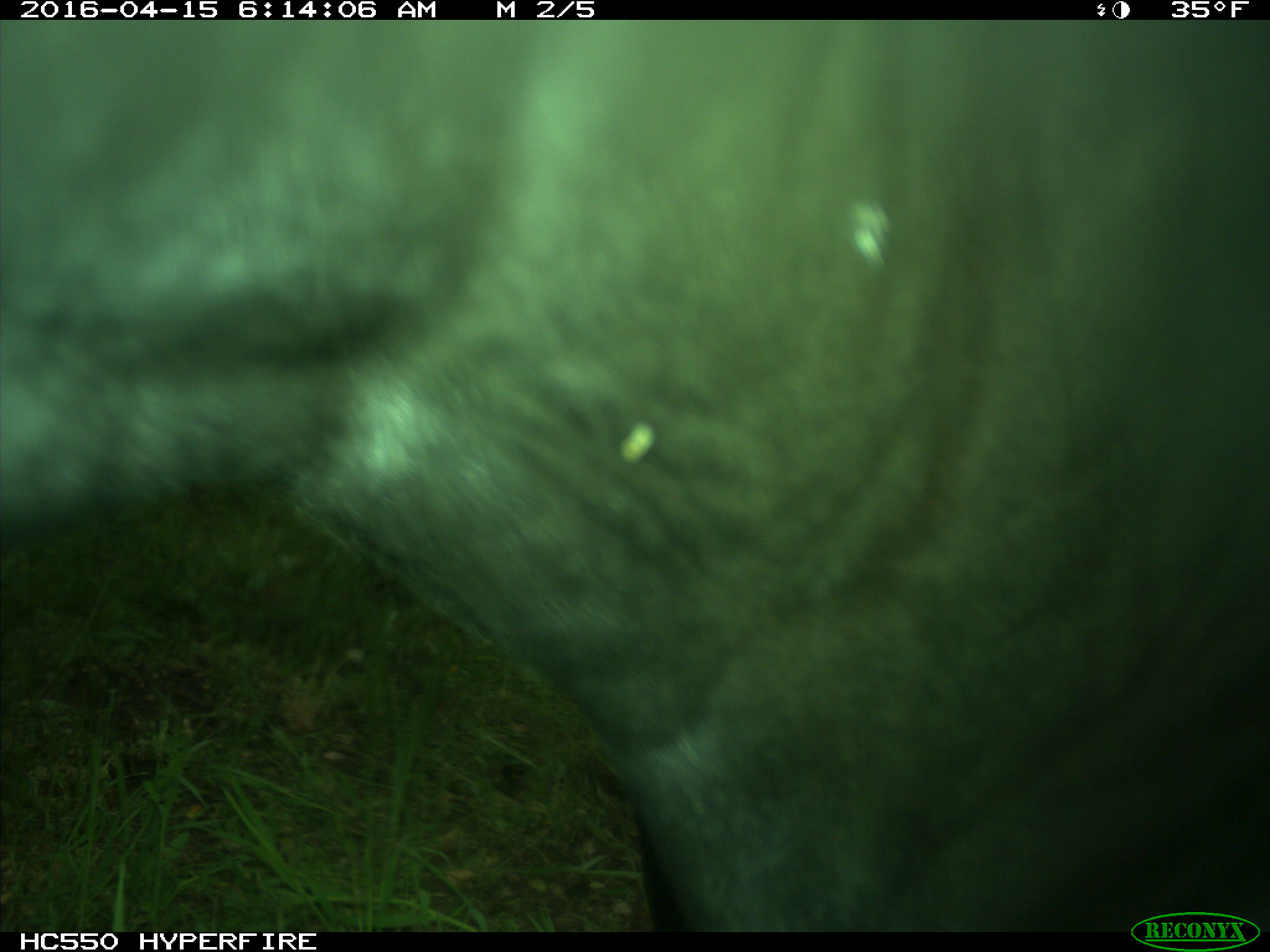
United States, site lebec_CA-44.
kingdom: Animalia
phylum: Chordata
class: Mammalia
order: Artiodactyla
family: Bovidae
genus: Bos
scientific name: Bos taurus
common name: domestic cow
Bos taurus (domestic cow).